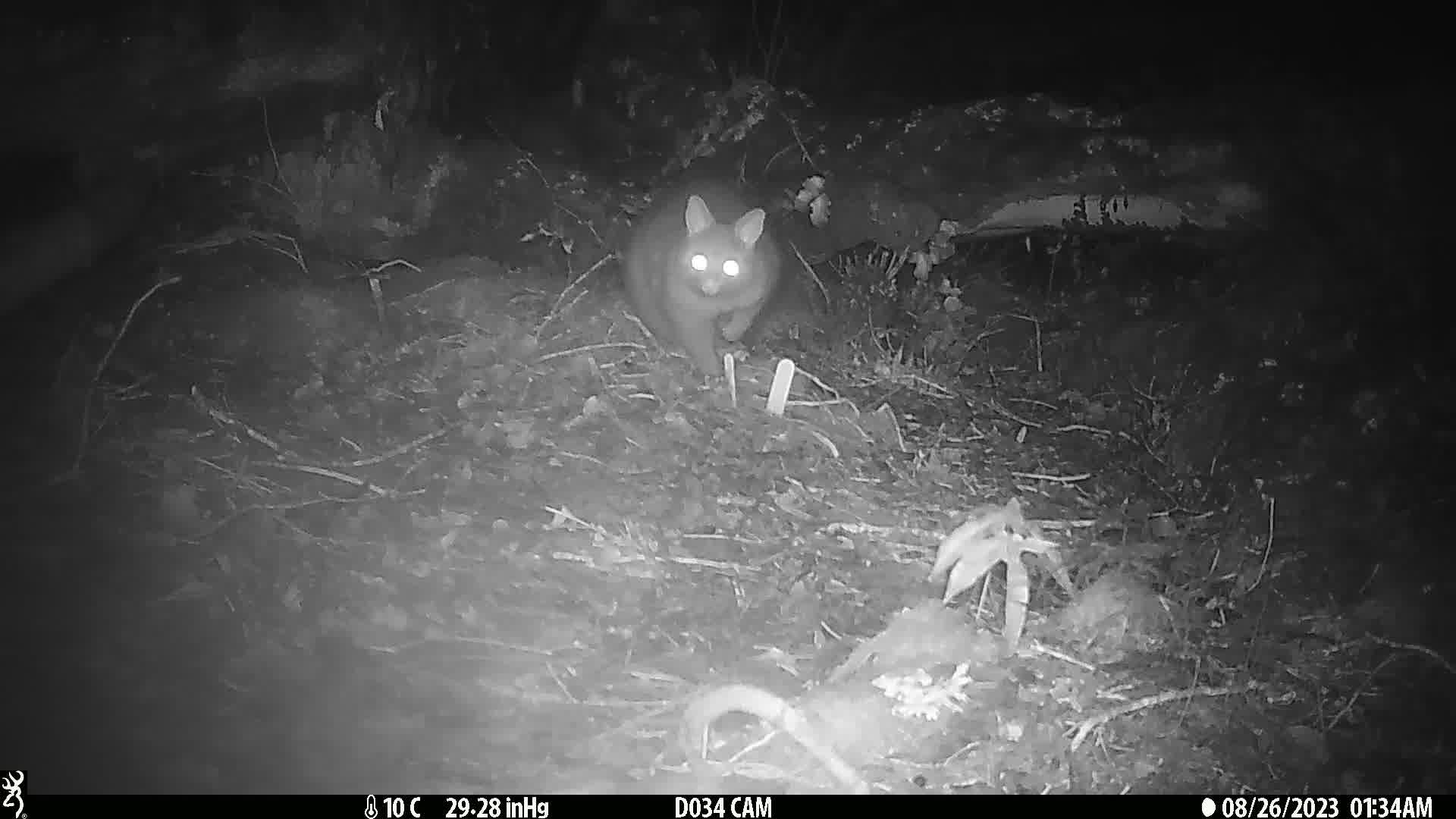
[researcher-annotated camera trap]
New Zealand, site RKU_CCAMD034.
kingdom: Animalia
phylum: Chordata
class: Mammalia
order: Diprotodontia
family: Phalangeridae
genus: Trichosurus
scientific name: Trichosurus vulpecula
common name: common brushtail possum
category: possum